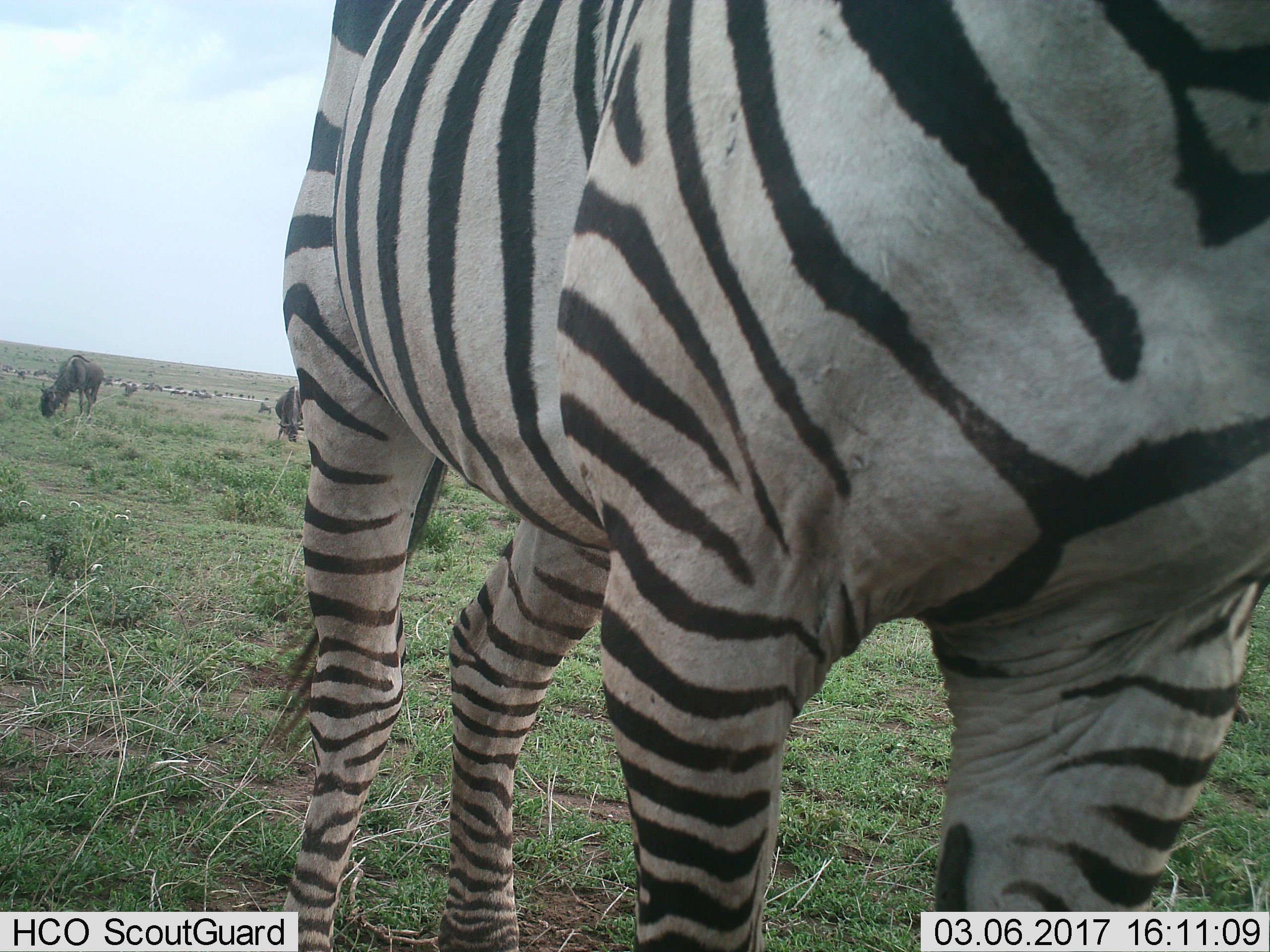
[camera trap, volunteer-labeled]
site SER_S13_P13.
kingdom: Animalia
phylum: Chordata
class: Mammalia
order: Artiodactyla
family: Bovidae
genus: Connochaetes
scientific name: Connochaetes taurinus taurinus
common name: blue wildebeest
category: wildebeestblue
Wildebeestblue (blue wildebeest) (Connochaetes taurinus taurinus), count 11-50. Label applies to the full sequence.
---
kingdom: Animalia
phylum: Chordata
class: Mammalia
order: Perissodactyla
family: Equidae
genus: Equus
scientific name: Equus quagga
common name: plains zebra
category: zebraplains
Zebraplains (plains zebra) (Equus quagga), count 1. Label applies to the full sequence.